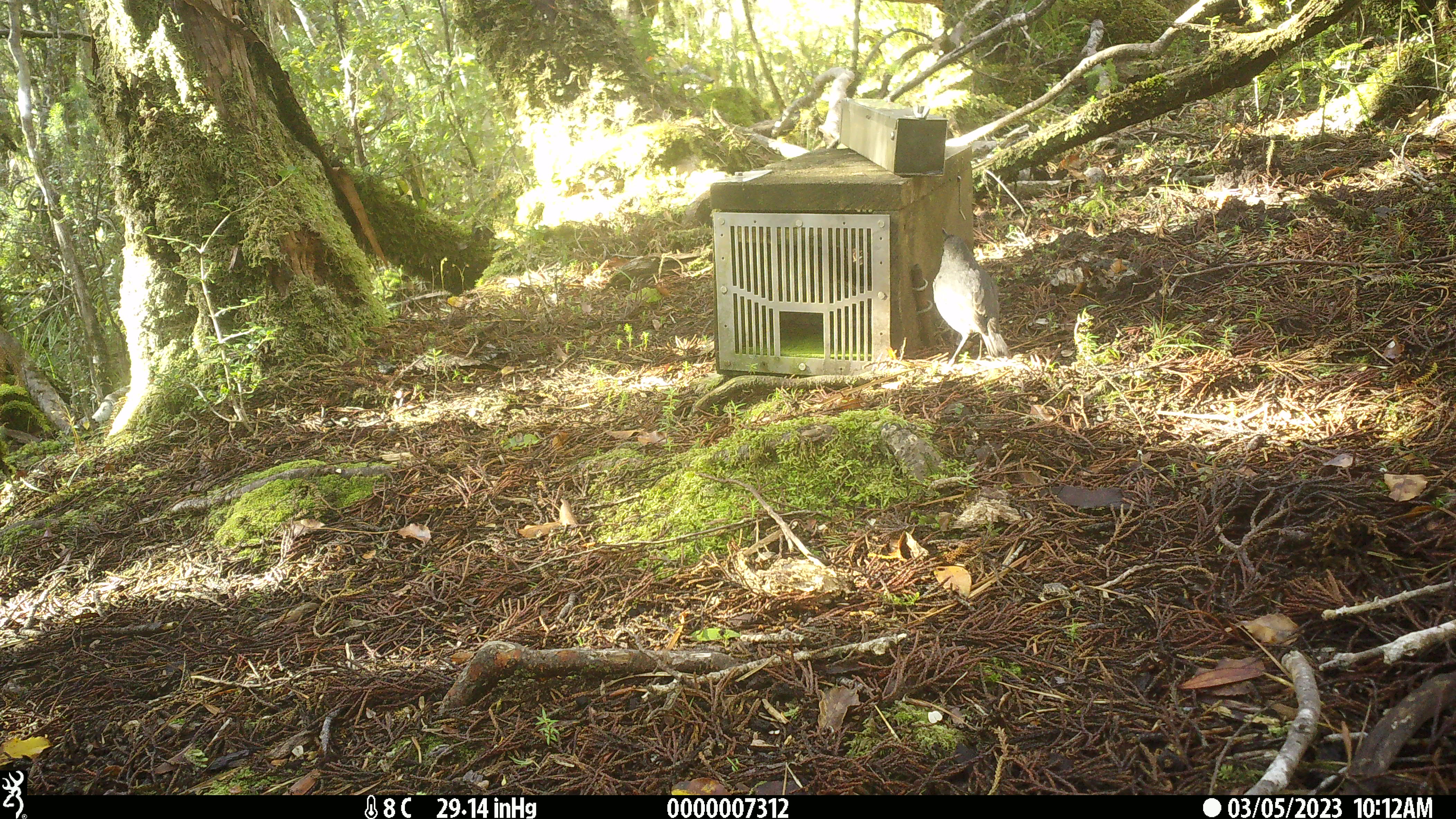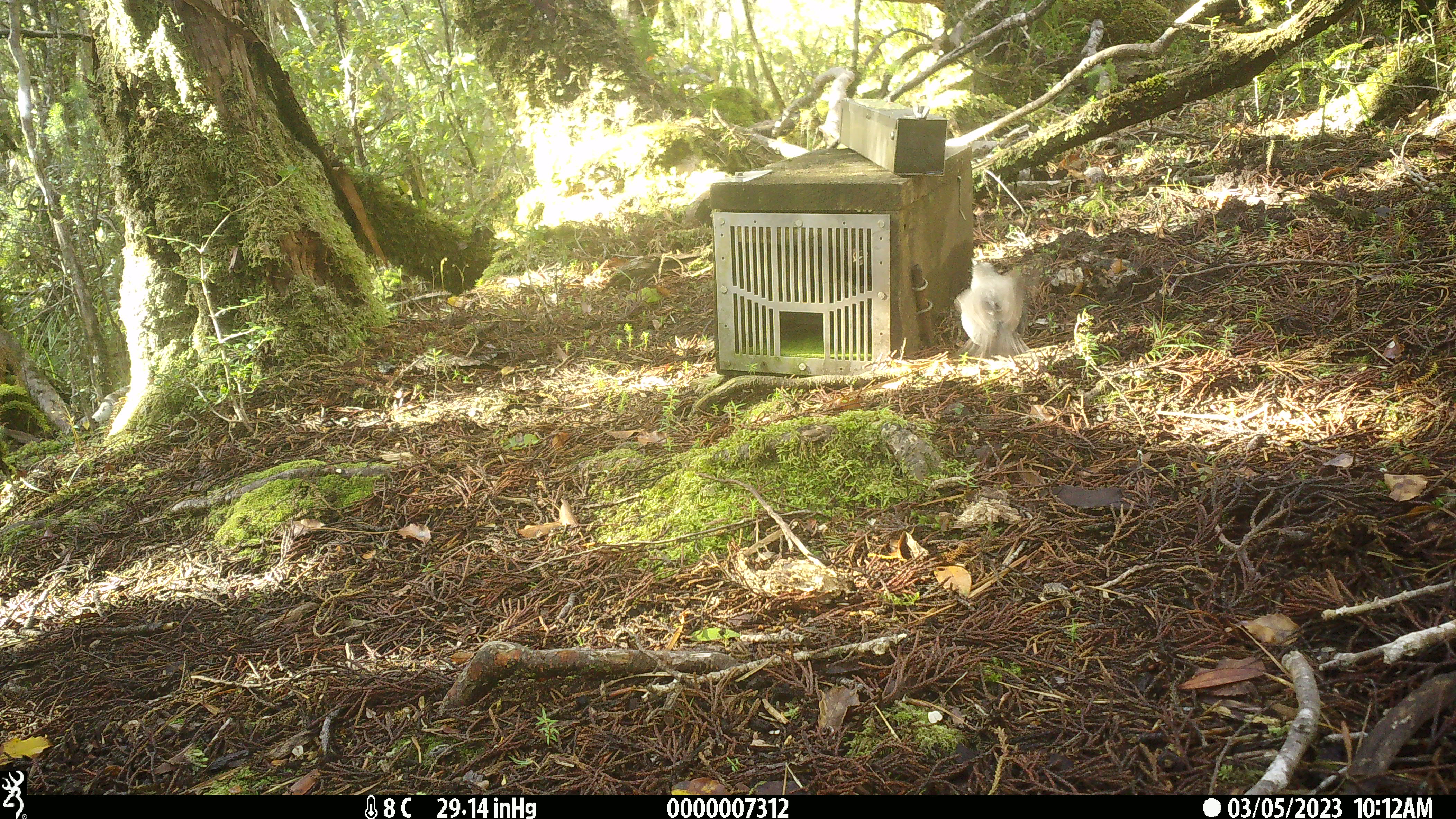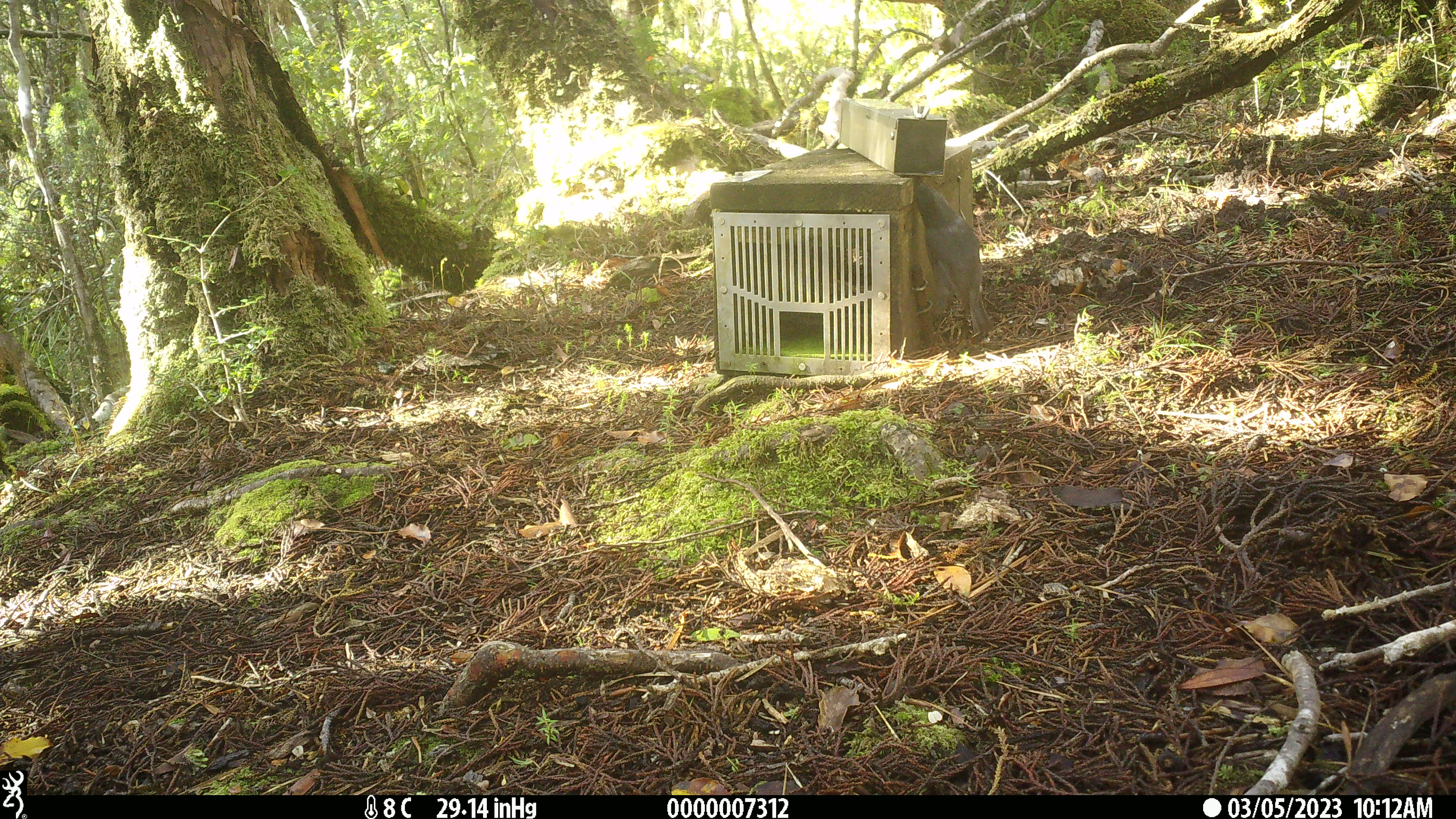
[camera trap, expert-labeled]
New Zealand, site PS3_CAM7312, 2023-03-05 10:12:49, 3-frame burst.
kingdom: Animalia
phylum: Chordata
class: Aves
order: Passeriformes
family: Petroicidae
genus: Petroica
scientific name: Petroica australis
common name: new zealand robin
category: robin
Robin (new zealand robin) (Petroica australis).